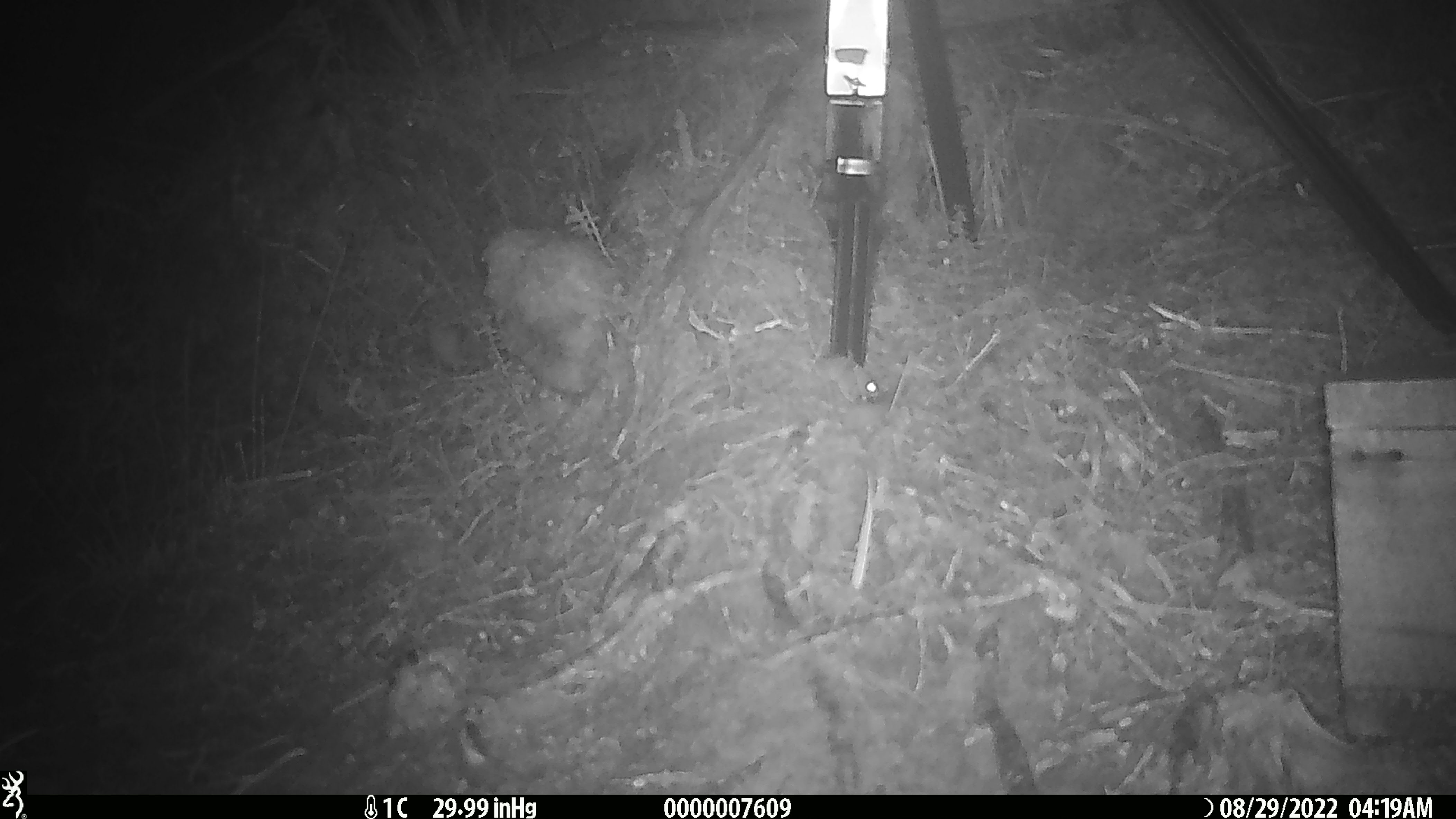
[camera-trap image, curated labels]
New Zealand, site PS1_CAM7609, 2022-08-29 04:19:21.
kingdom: Animalia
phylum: Chordata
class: Mammalia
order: Rodentia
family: Muridae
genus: Mus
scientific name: Mus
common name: mouse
Mouse (Mus).